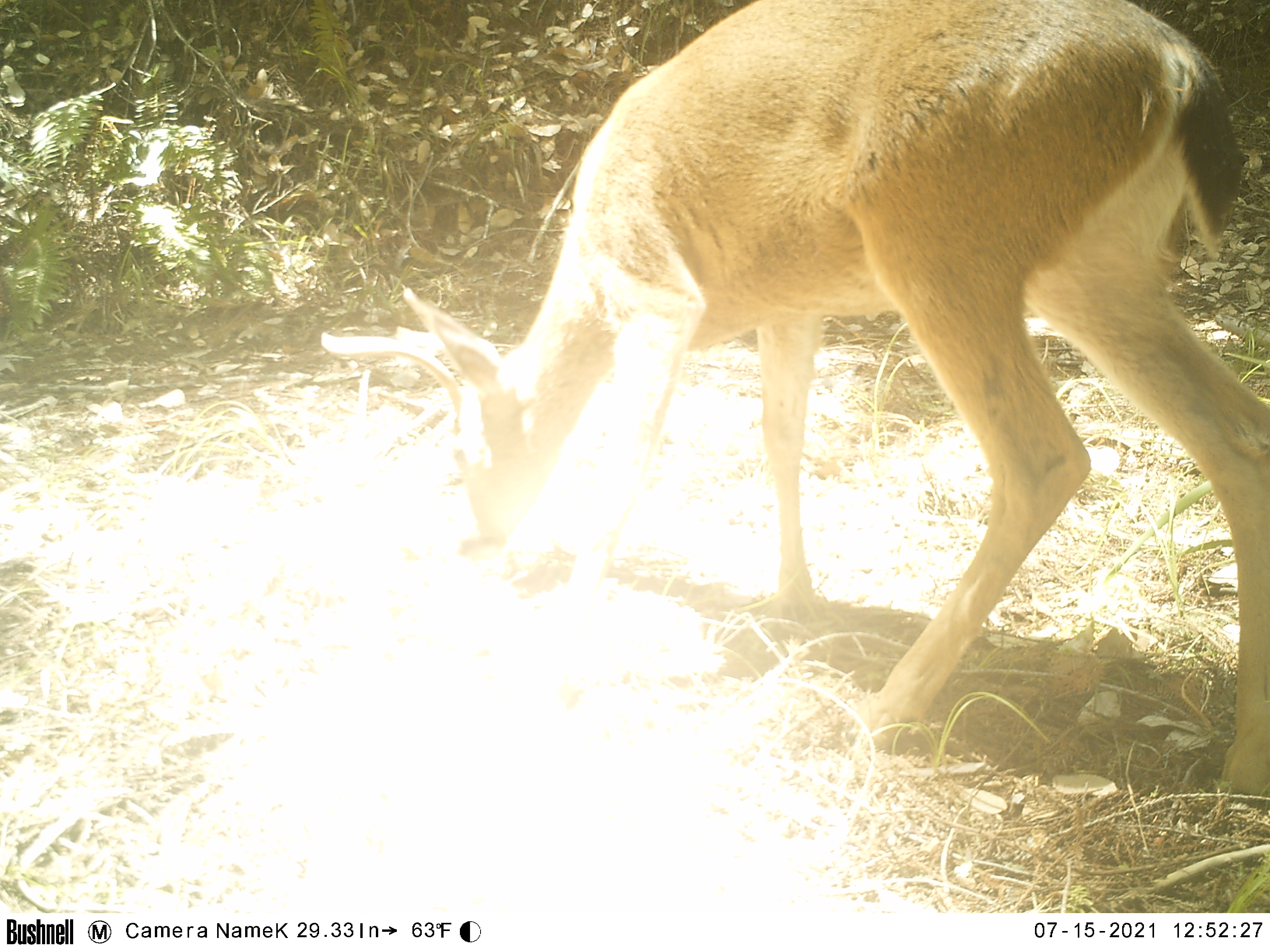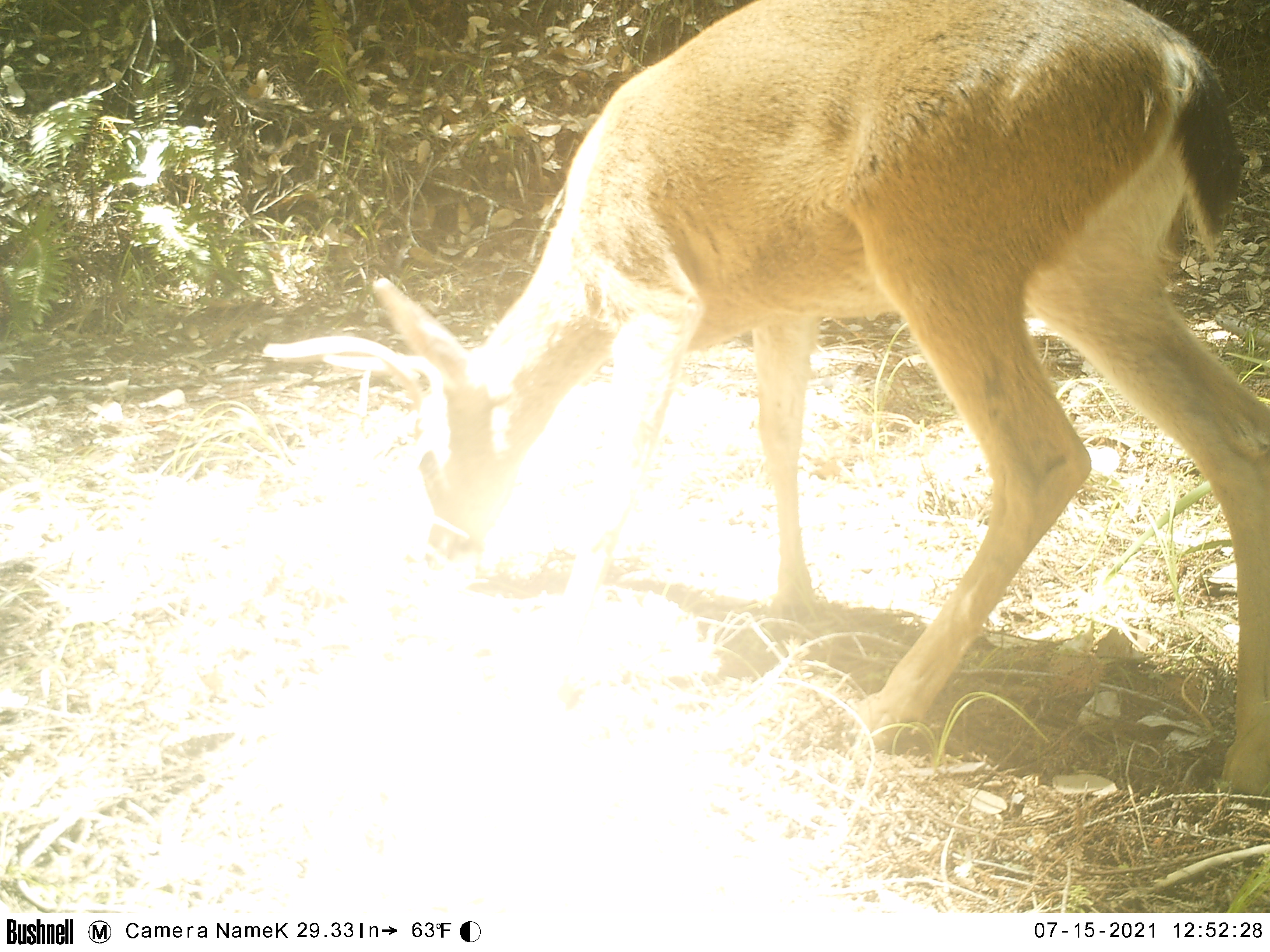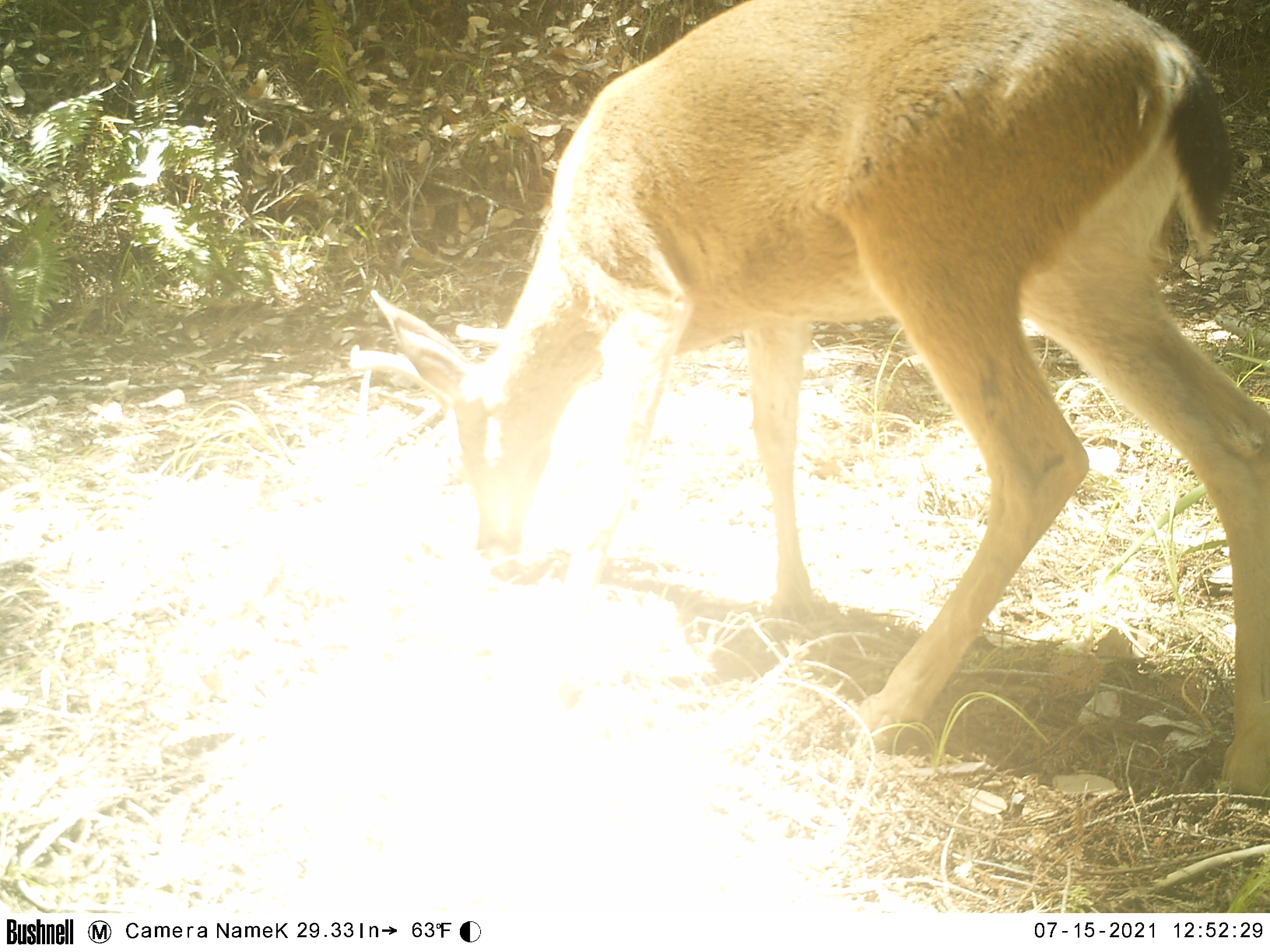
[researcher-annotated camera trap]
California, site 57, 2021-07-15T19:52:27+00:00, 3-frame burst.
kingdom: Animalia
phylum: Chordata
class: Mammalia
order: Artiodactyla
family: Cervidae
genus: Odocoileus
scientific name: Odocoileus hemionus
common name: mule deer